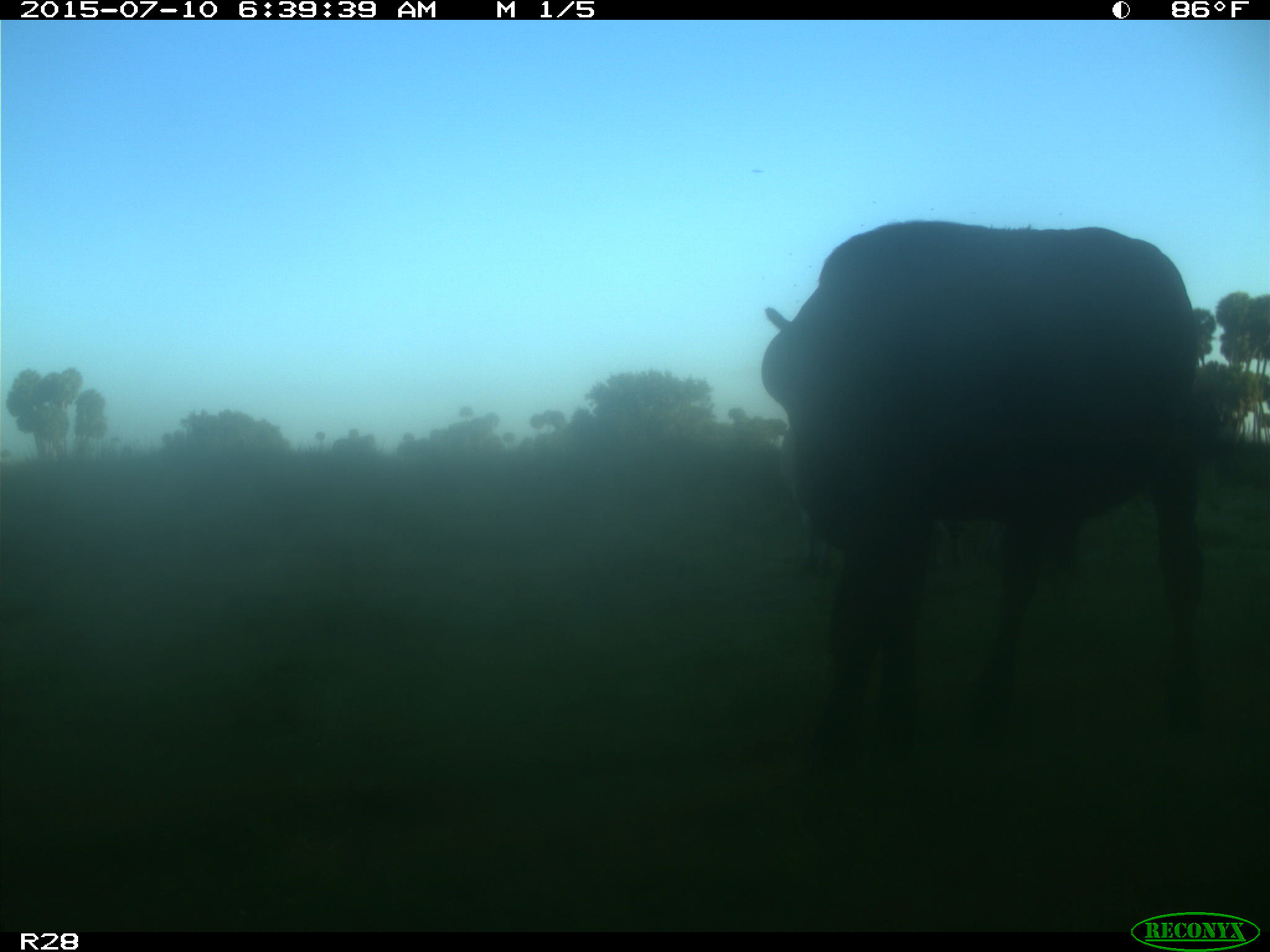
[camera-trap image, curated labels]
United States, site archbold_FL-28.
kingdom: Animalia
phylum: Chordata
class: Mammalia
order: Artiodactyla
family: Bovidae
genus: Bos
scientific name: Bos taurus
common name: domestic cow